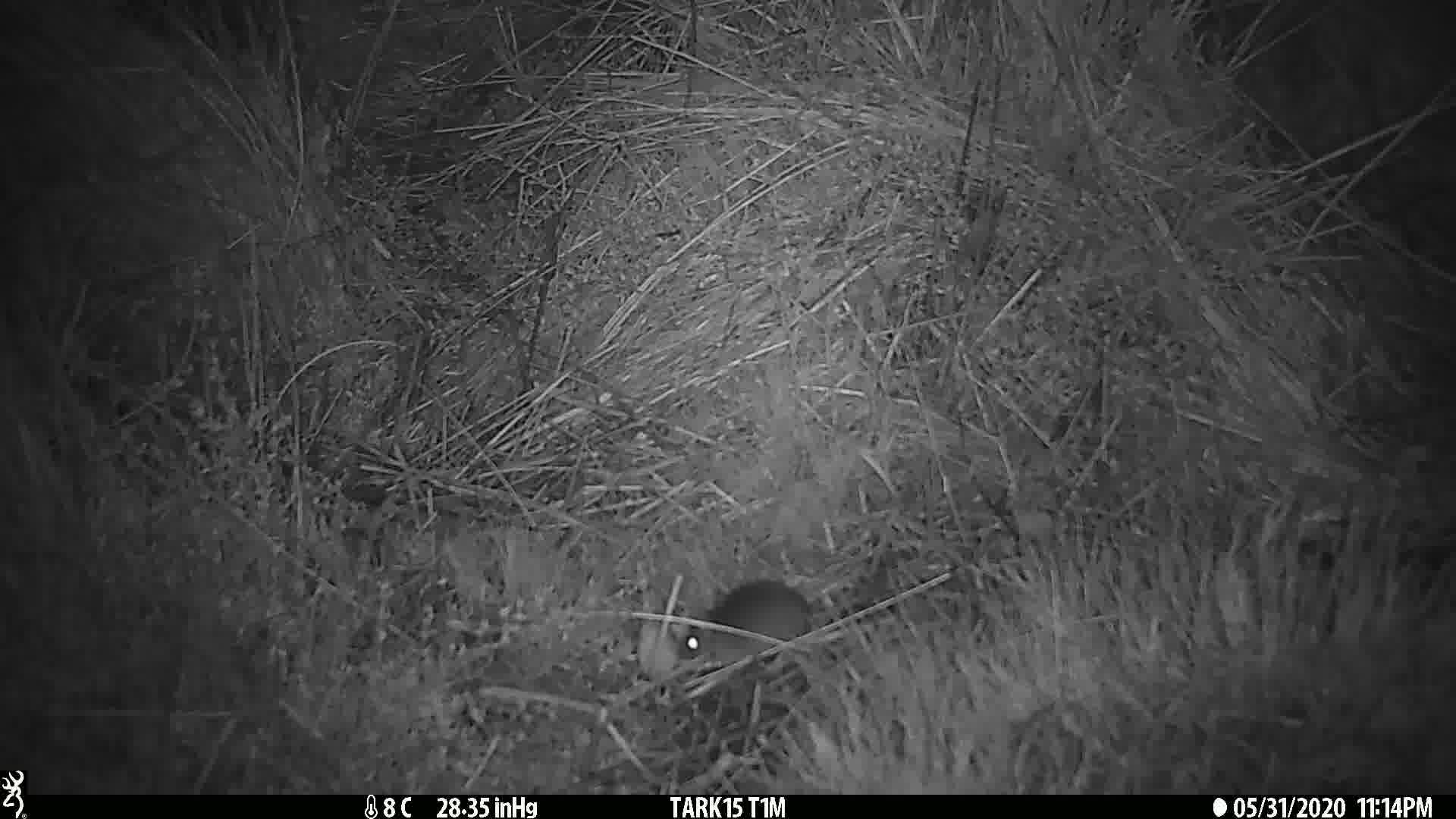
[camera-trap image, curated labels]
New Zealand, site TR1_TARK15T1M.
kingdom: Animalia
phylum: Chordata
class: Mammalia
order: Rodentia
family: Muridae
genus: Mus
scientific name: Mus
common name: mouse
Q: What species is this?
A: Mouse (Mus).